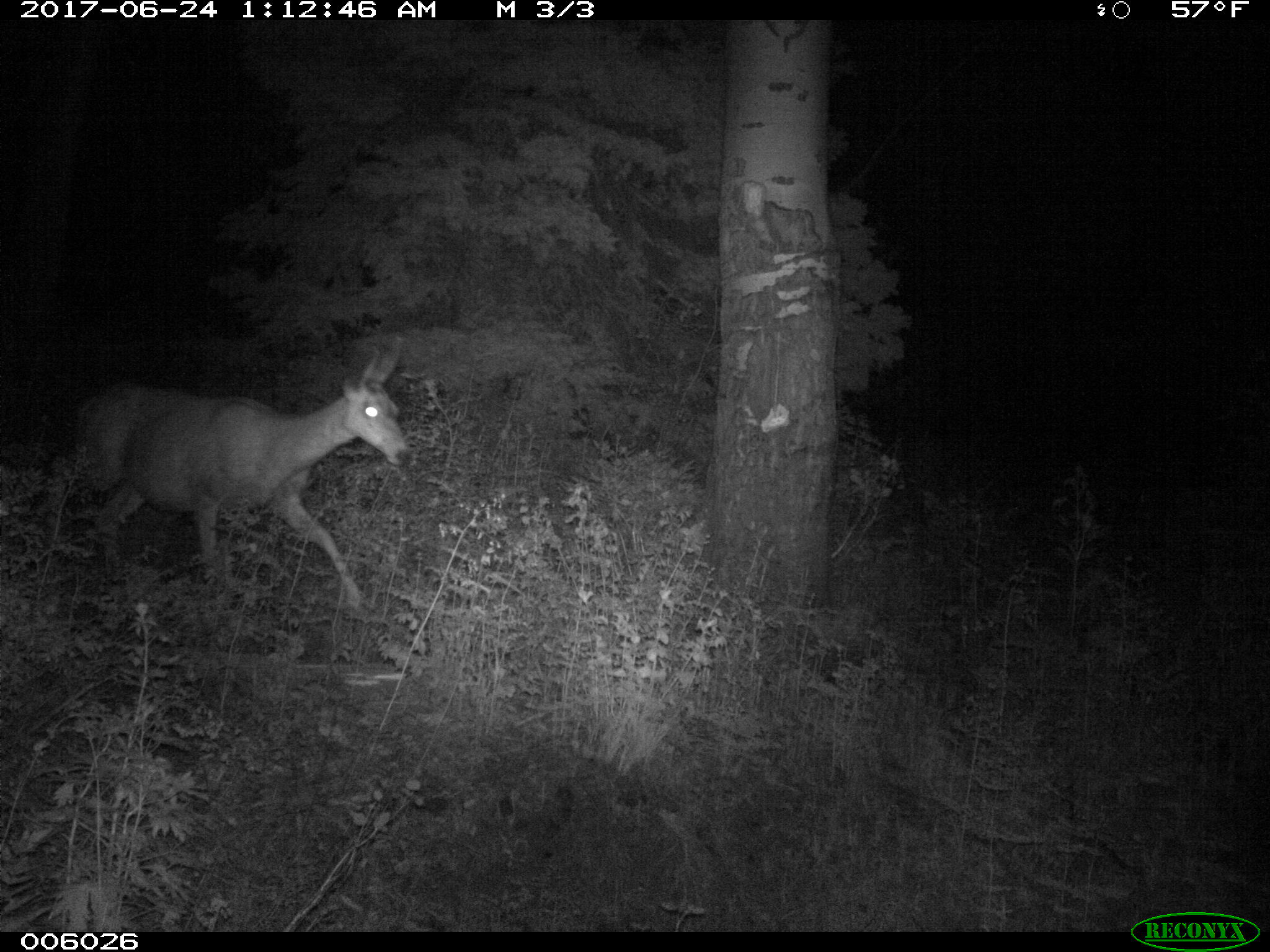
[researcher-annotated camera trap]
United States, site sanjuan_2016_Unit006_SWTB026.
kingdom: Animalia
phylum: Chordata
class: Mammalia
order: Artiodactyla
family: Cervidae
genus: Odocoileus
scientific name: Odocoileus hemionus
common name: mule deer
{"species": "Odocoileus hemionus (mule deer)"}